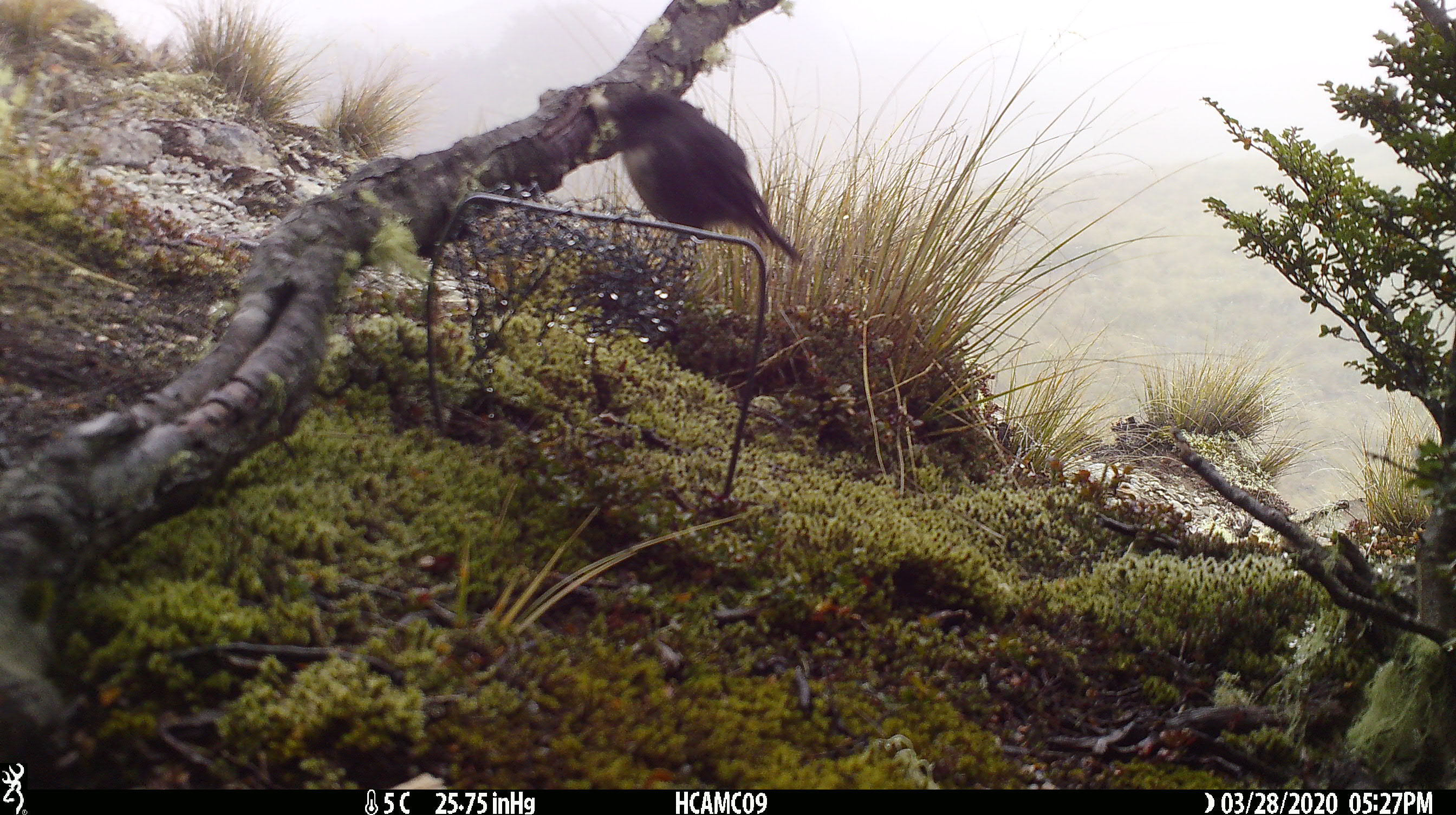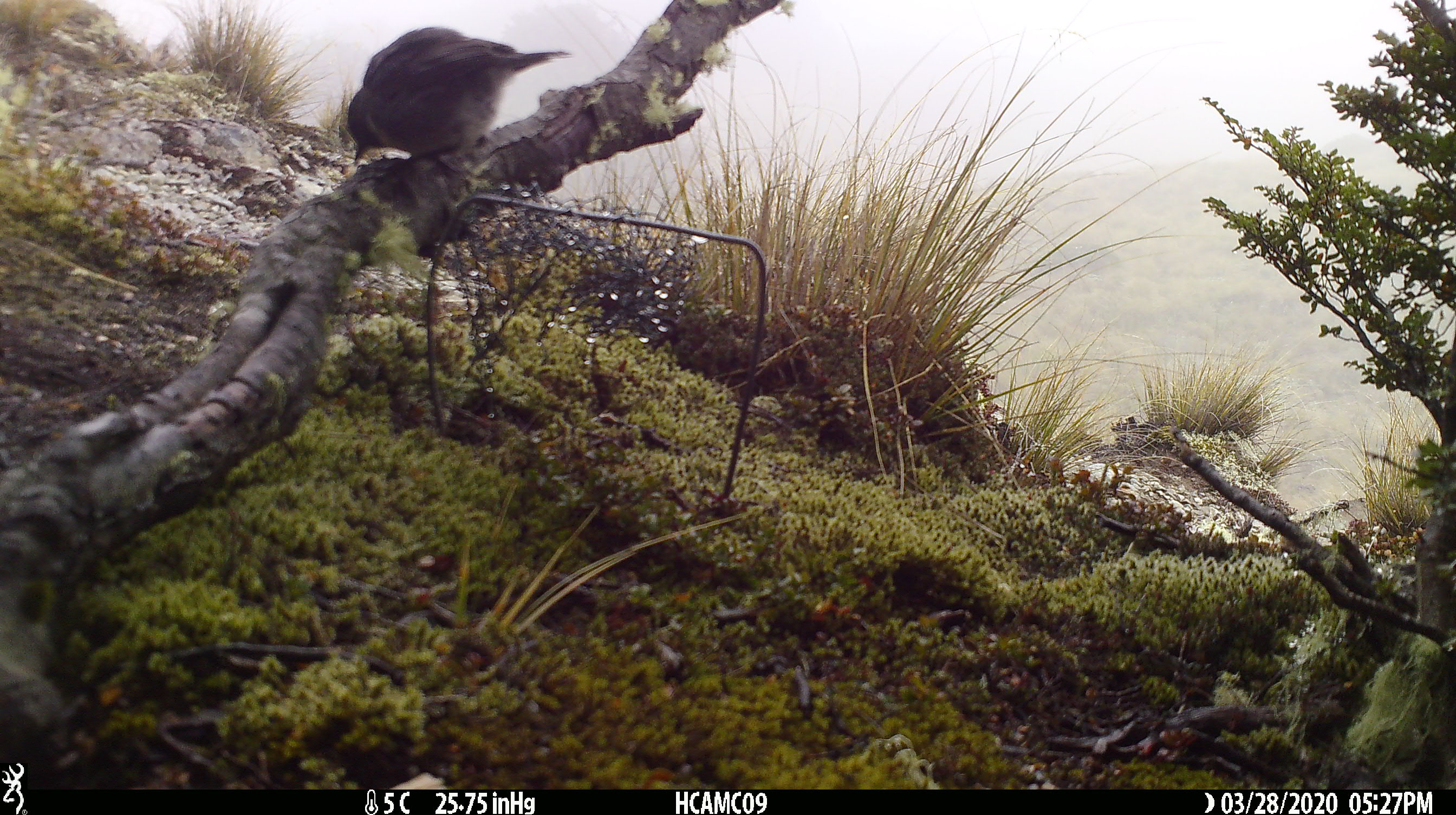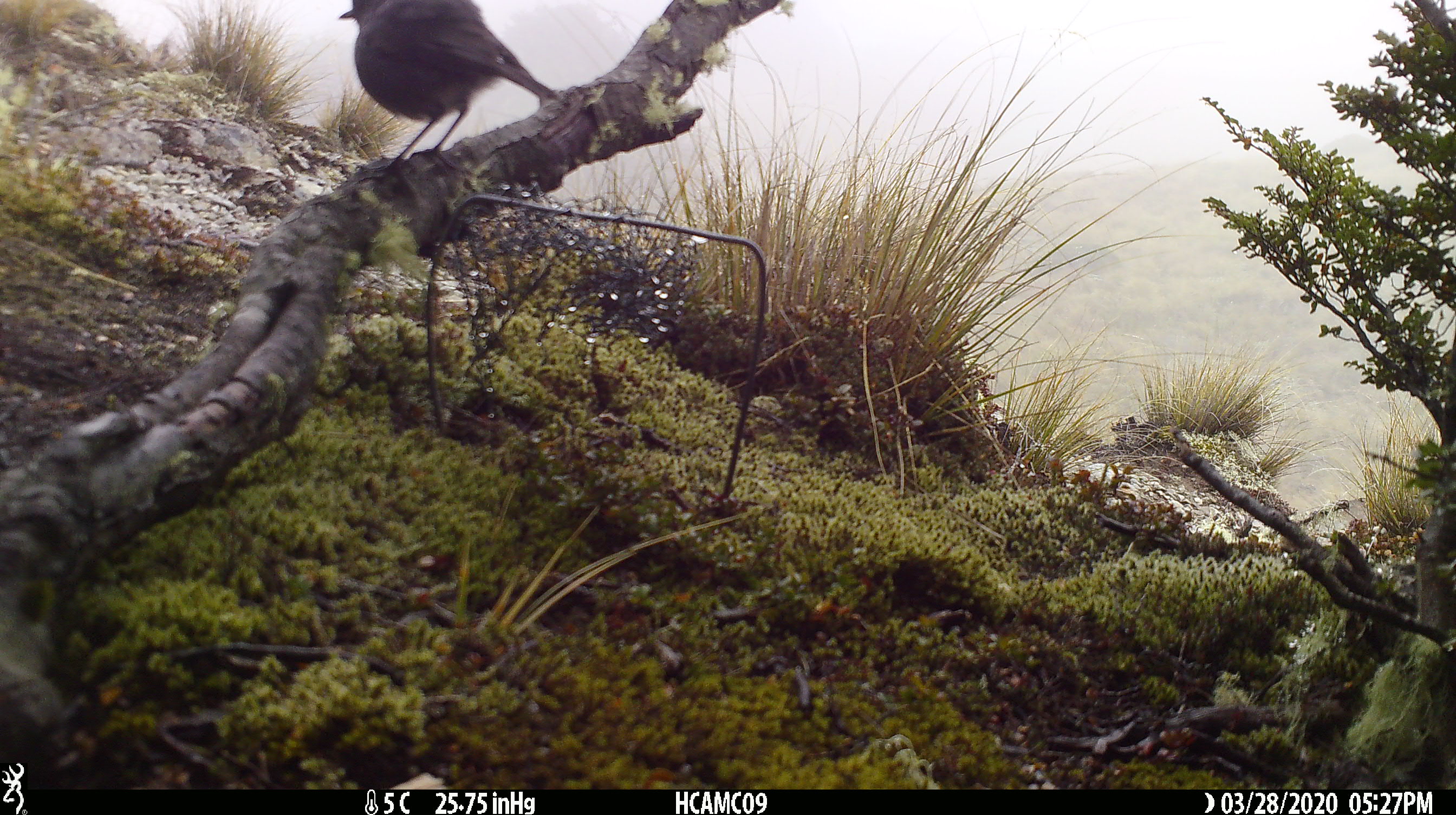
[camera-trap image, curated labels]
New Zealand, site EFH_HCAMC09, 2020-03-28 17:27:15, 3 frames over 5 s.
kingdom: Animalia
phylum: Chordata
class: Aves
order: Passeriformes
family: Petroicidae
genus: Petroica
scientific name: Petroica australis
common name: new zealand robin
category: robin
Robin (new zealand robin) (Petroica australis).